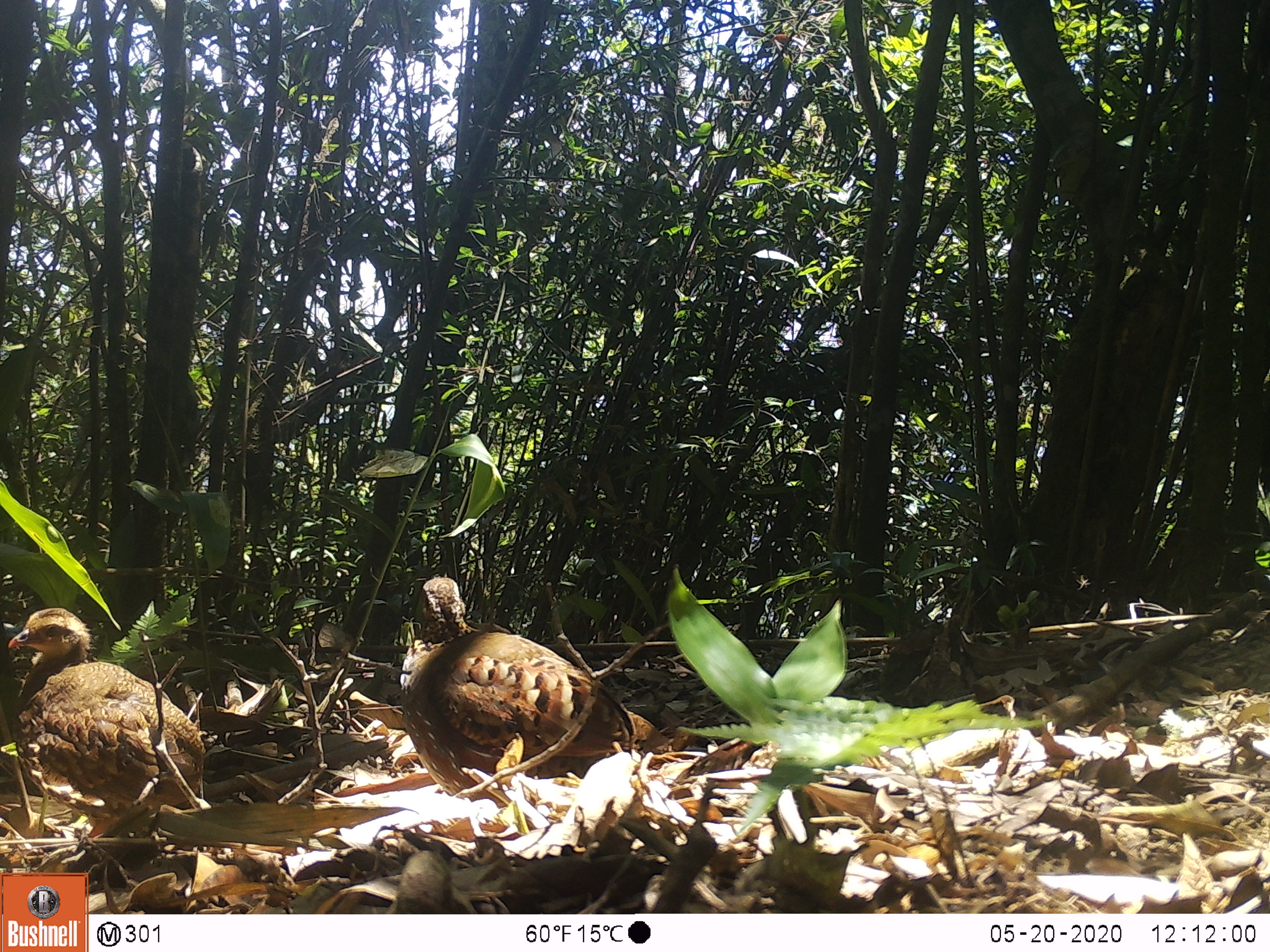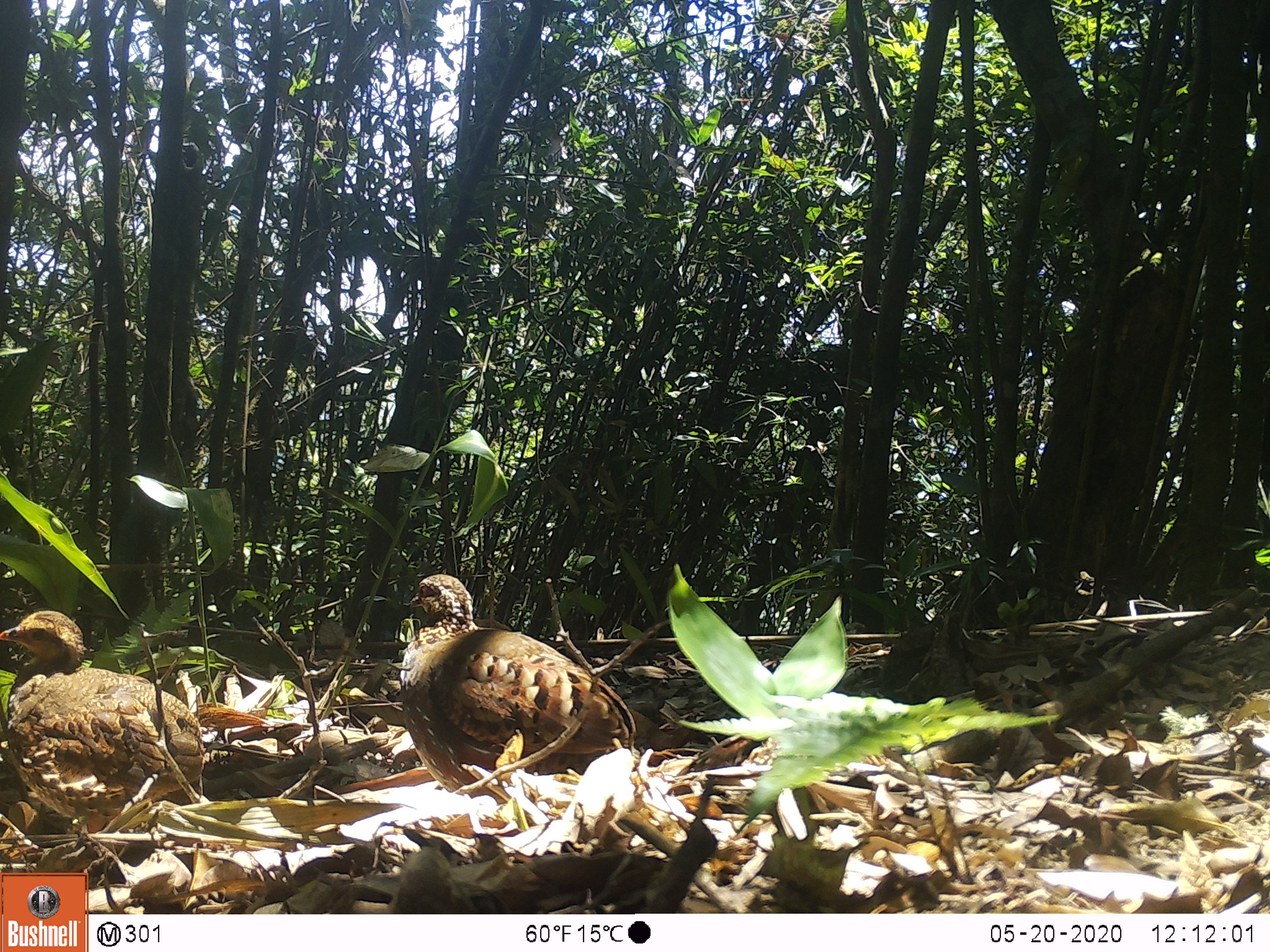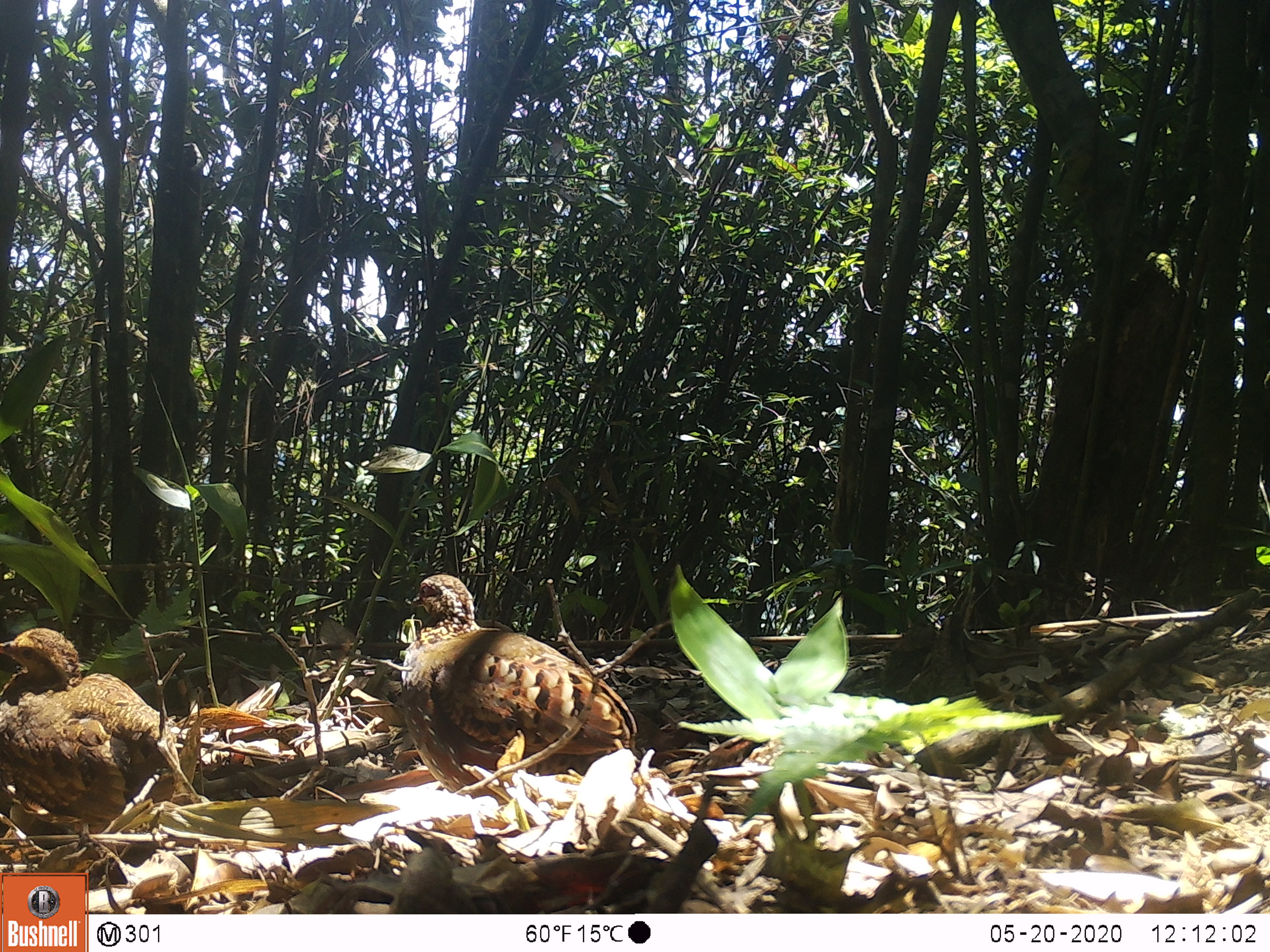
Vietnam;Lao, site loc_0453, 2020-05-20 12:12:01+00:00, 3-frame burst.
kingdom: Animalia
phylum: Chordata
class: Aves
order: Galliformes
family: Phasianidae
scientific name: Phasianidae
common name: partridge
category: unidentified partridge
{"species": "unidentified partridge (partridge) (Phasianidae)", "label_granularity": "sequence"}